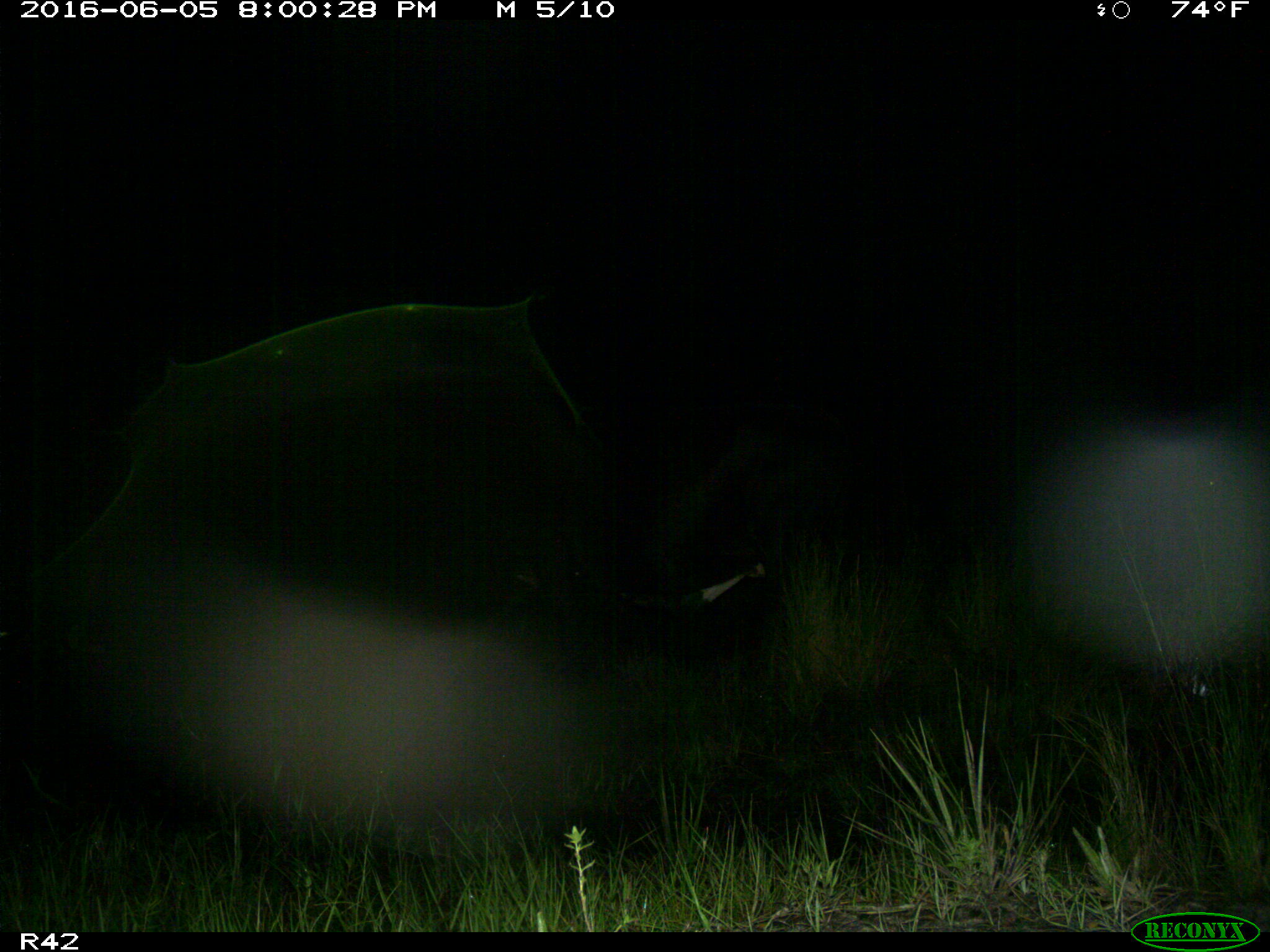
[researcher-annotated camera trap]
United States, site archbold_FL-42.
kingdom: Animalia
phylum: Chordata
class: Mammalia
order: Artiodactyla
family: Bovidae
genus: Bos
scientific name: Bos taurus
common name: domestic cow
Bos taurus (domestic cow).